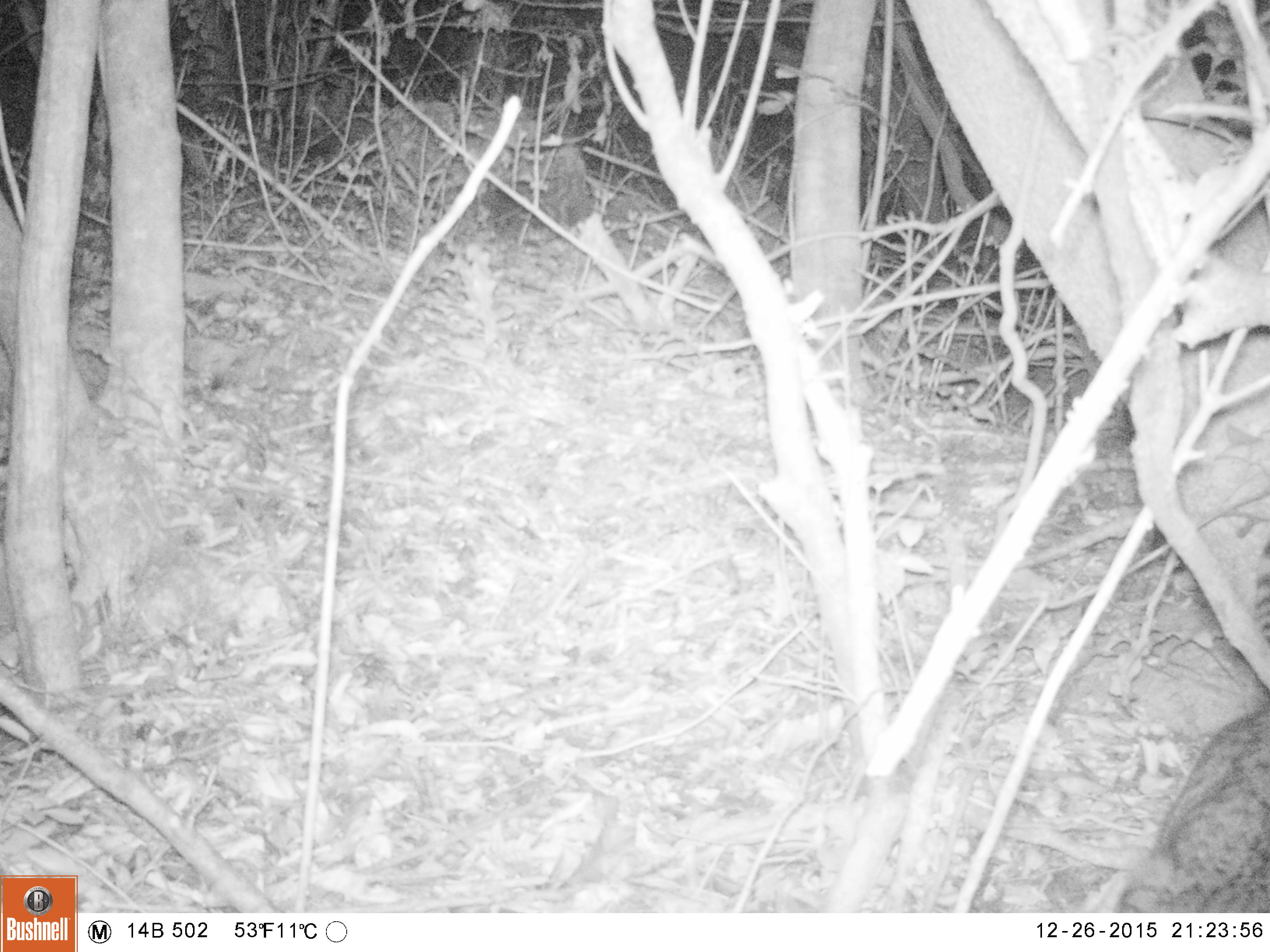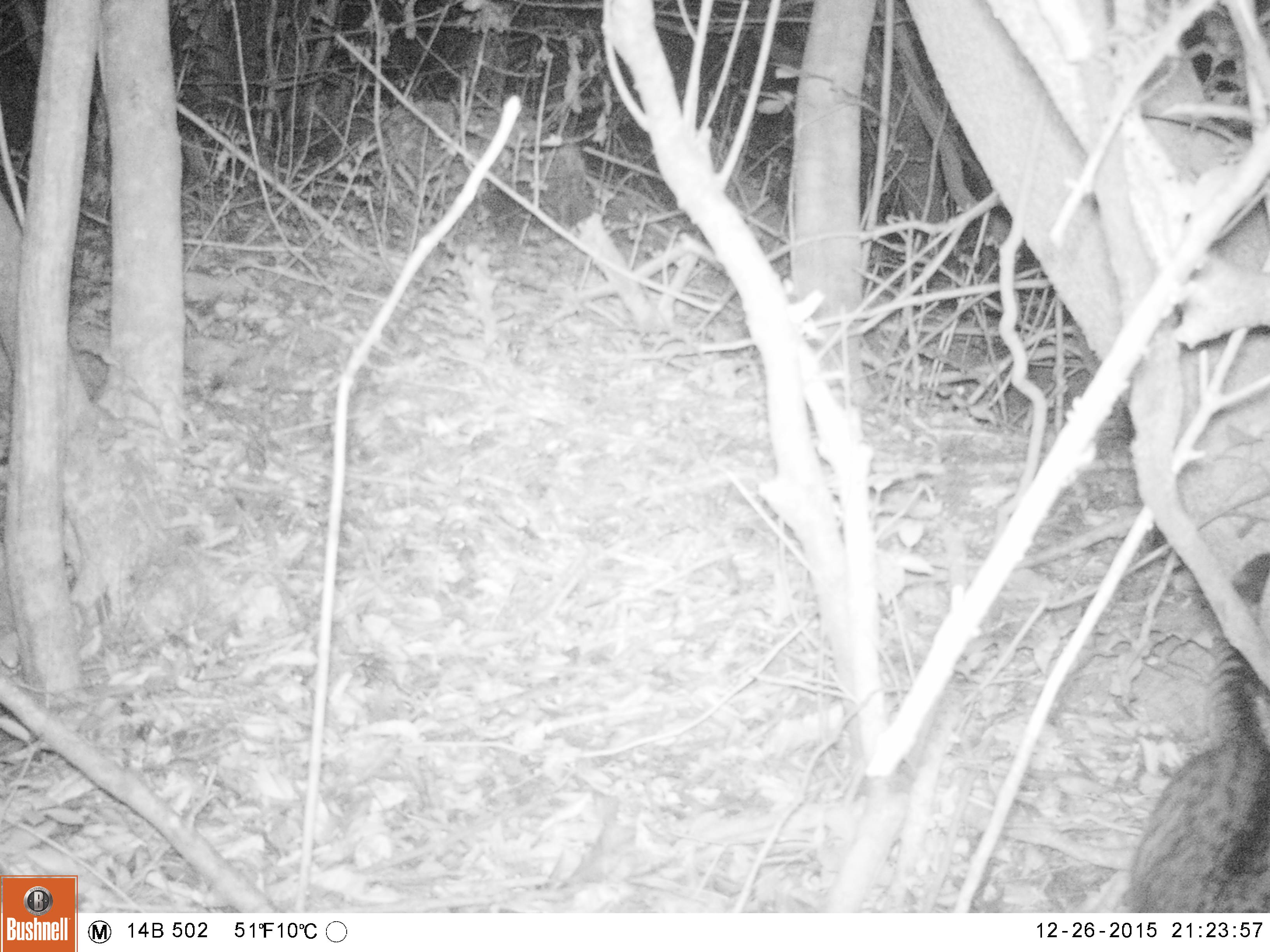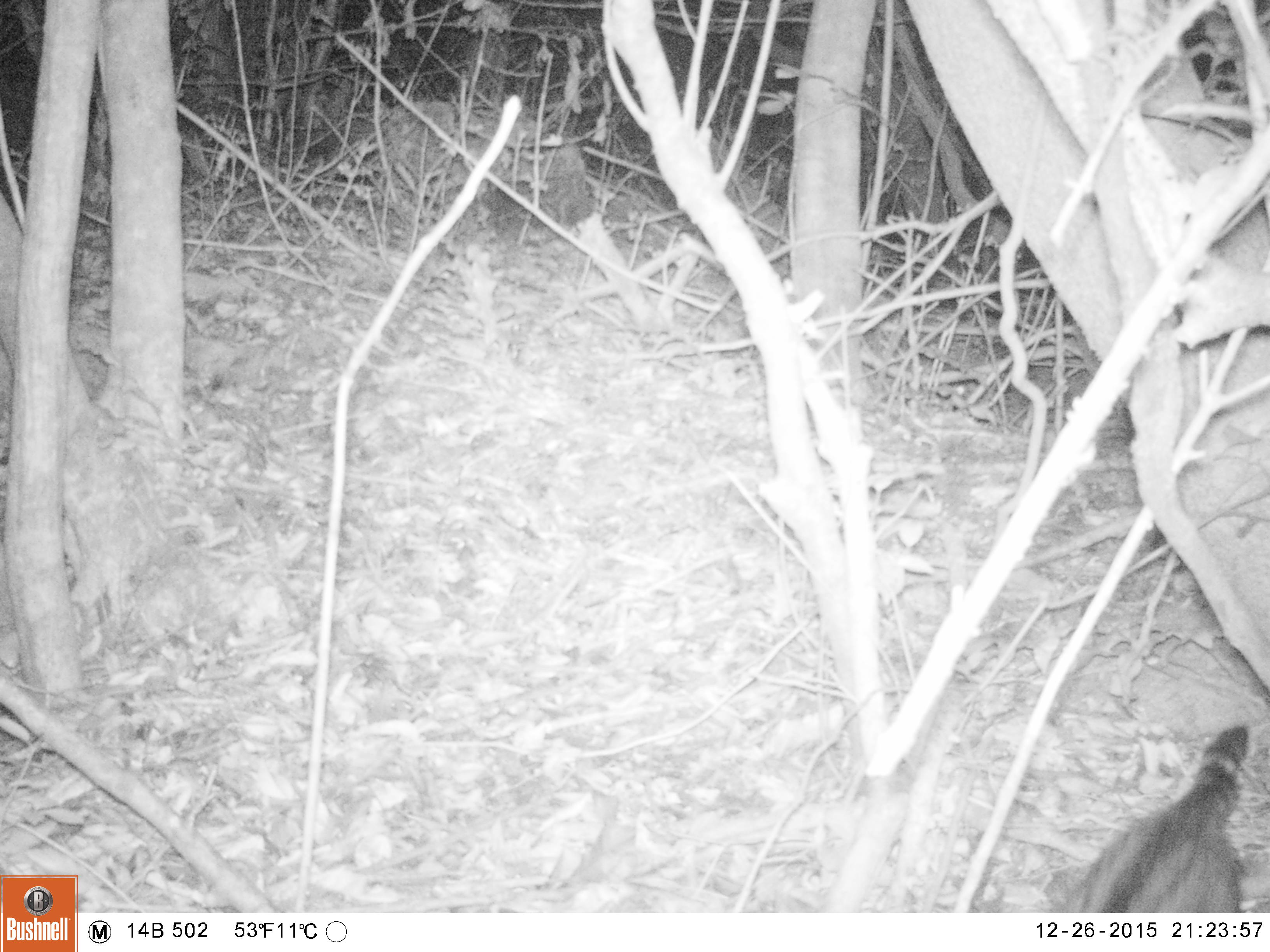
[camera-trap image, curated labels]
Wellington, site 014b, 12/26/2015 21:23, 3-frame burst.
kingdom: Animalia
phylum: Chordata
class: Mammalia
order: Carnivora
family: Felidae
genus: Felis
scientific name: Felis catus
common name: cat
Cat (Felis catus).